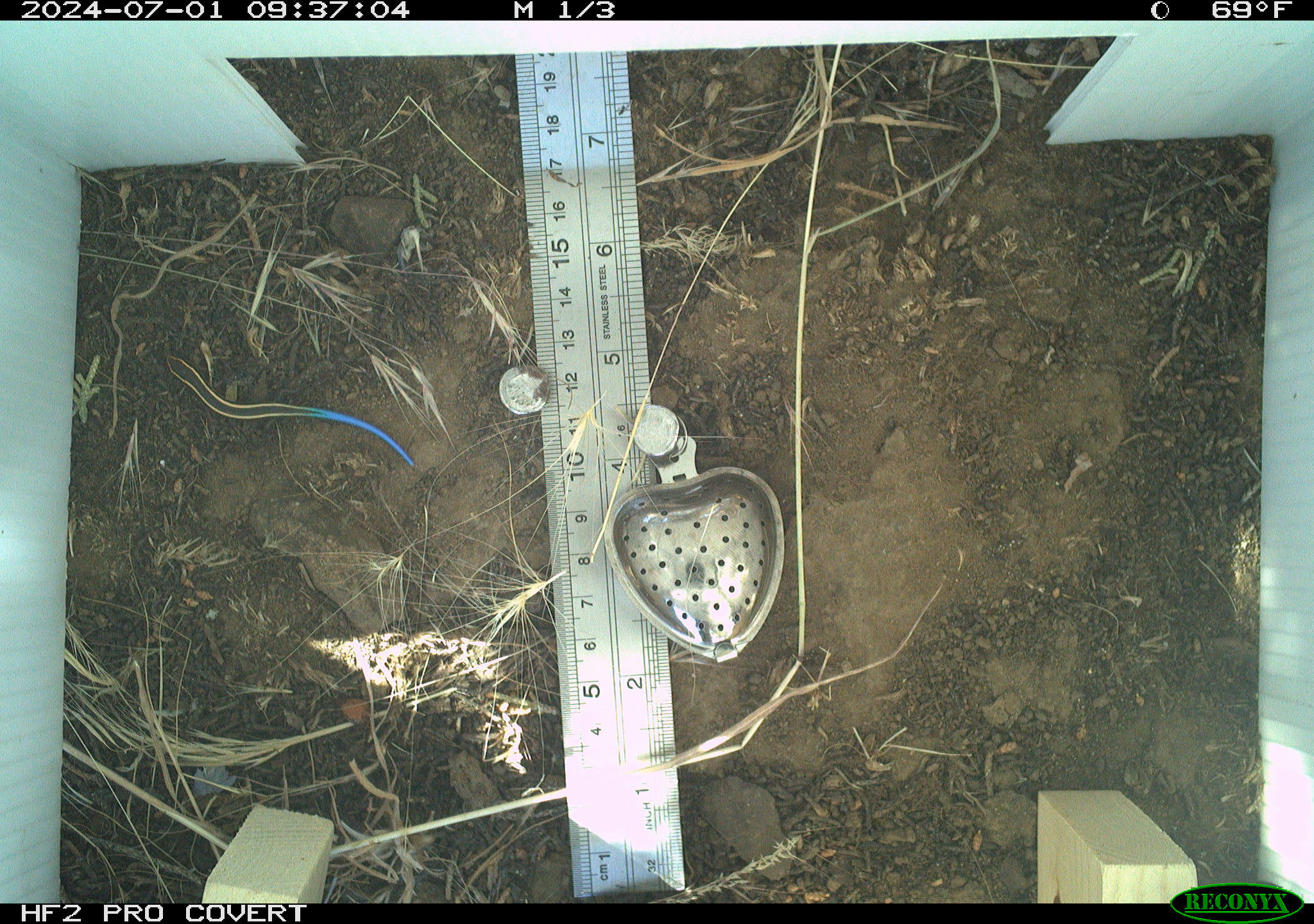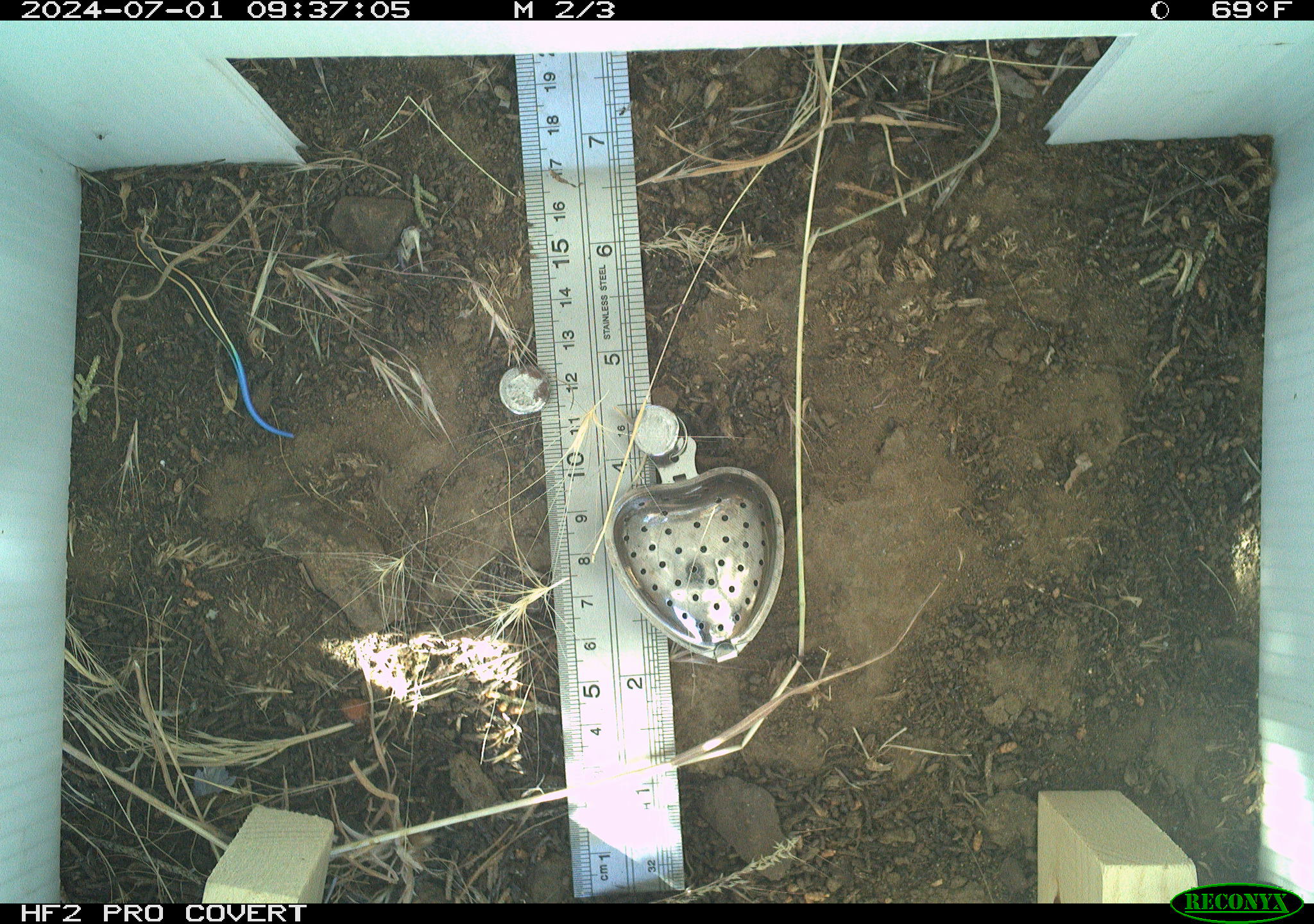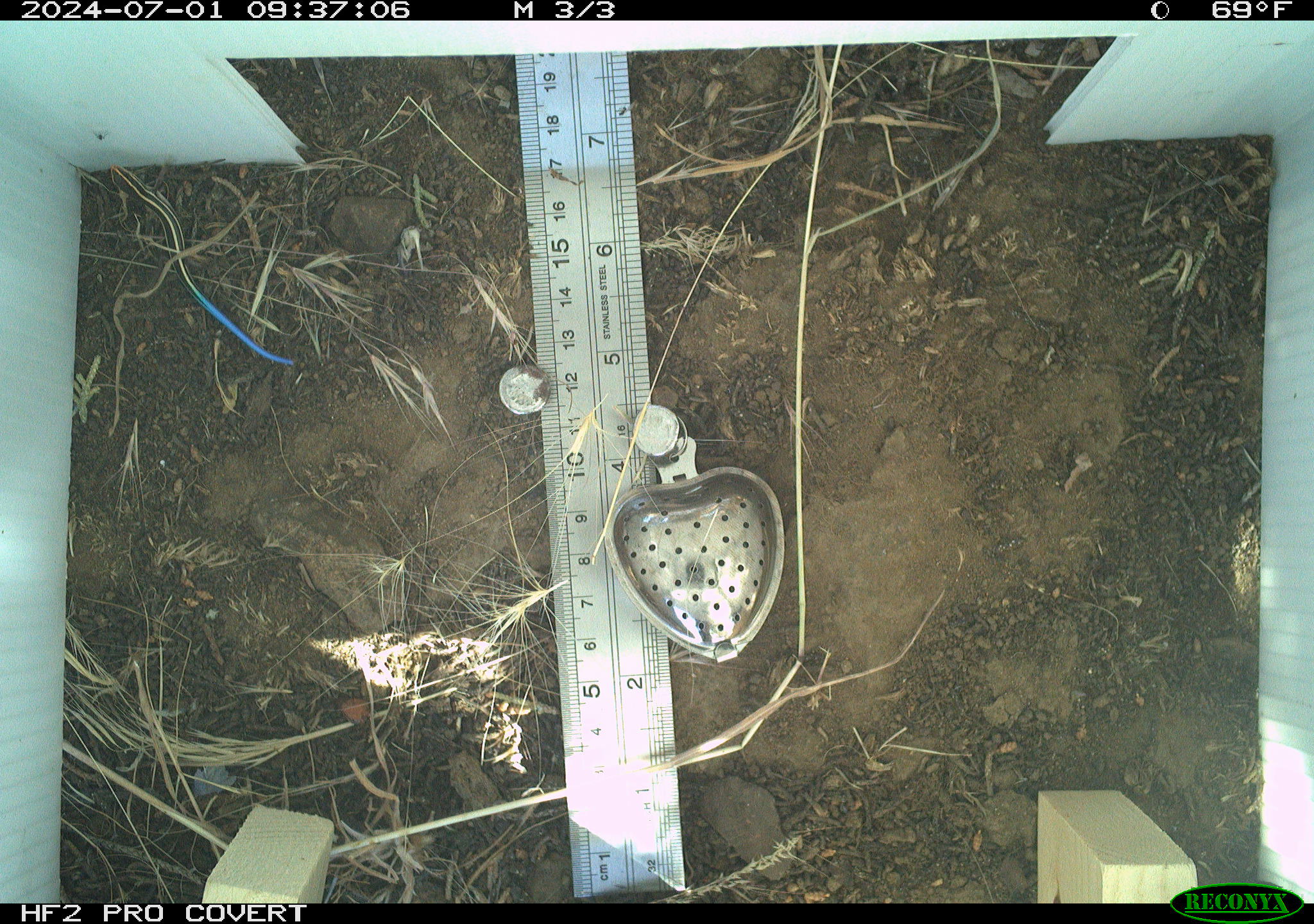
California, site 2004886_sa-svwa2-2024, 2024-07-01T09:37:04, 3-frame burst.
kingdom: Animalia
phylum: Chordata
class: Reptilia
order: Squamata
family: Scincidae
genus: Plestiodon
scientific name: Plestiodon skiltonianus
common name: western skink